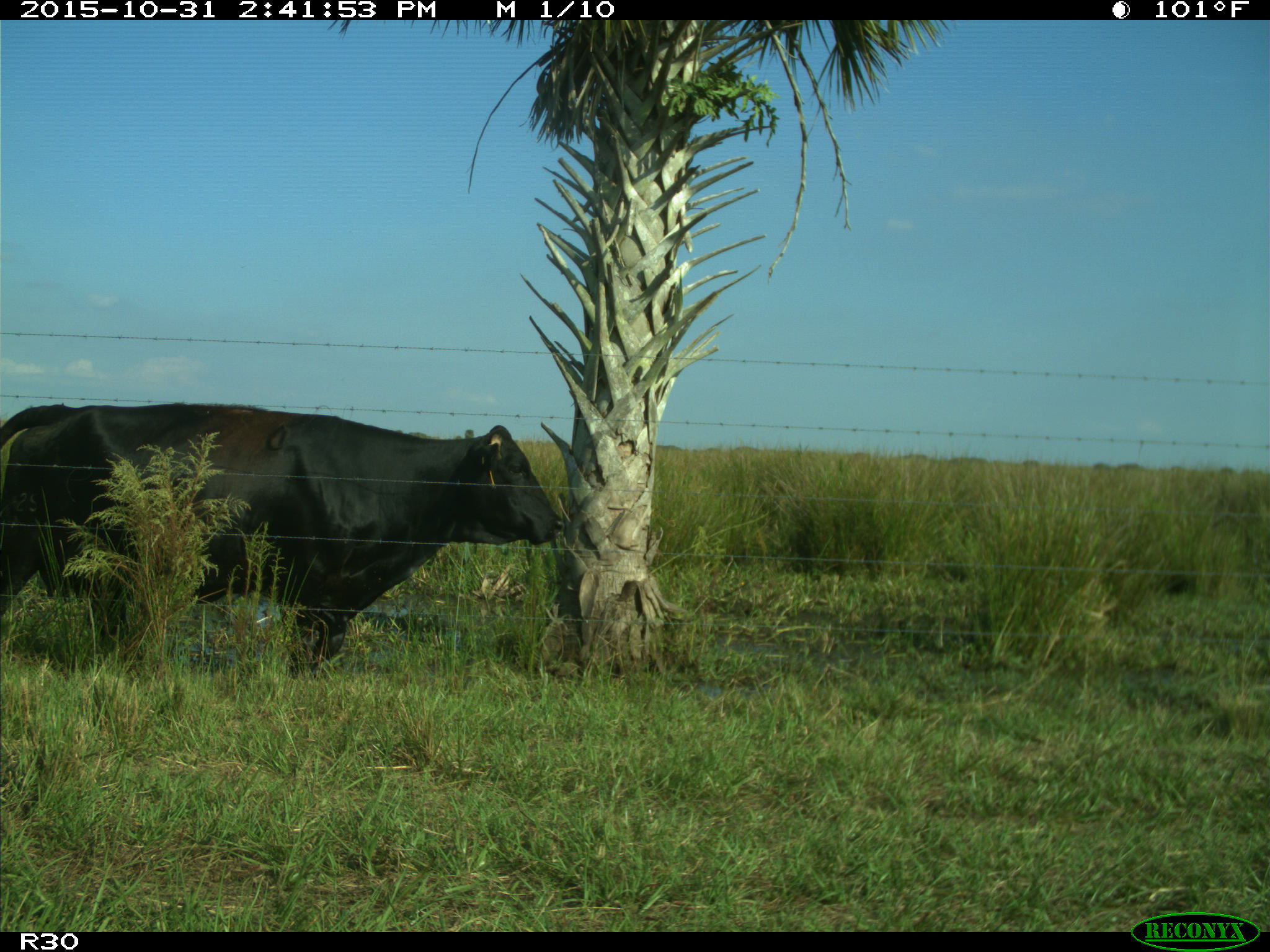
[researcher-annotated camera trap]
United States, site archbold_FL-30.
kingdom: Animalia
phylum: Chordata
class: Mammalia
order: Artiodactyla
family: Bovidae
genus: Bos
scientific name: Bos taurus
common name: domestic cow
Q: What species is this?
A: Bos taurus (domestic cow).